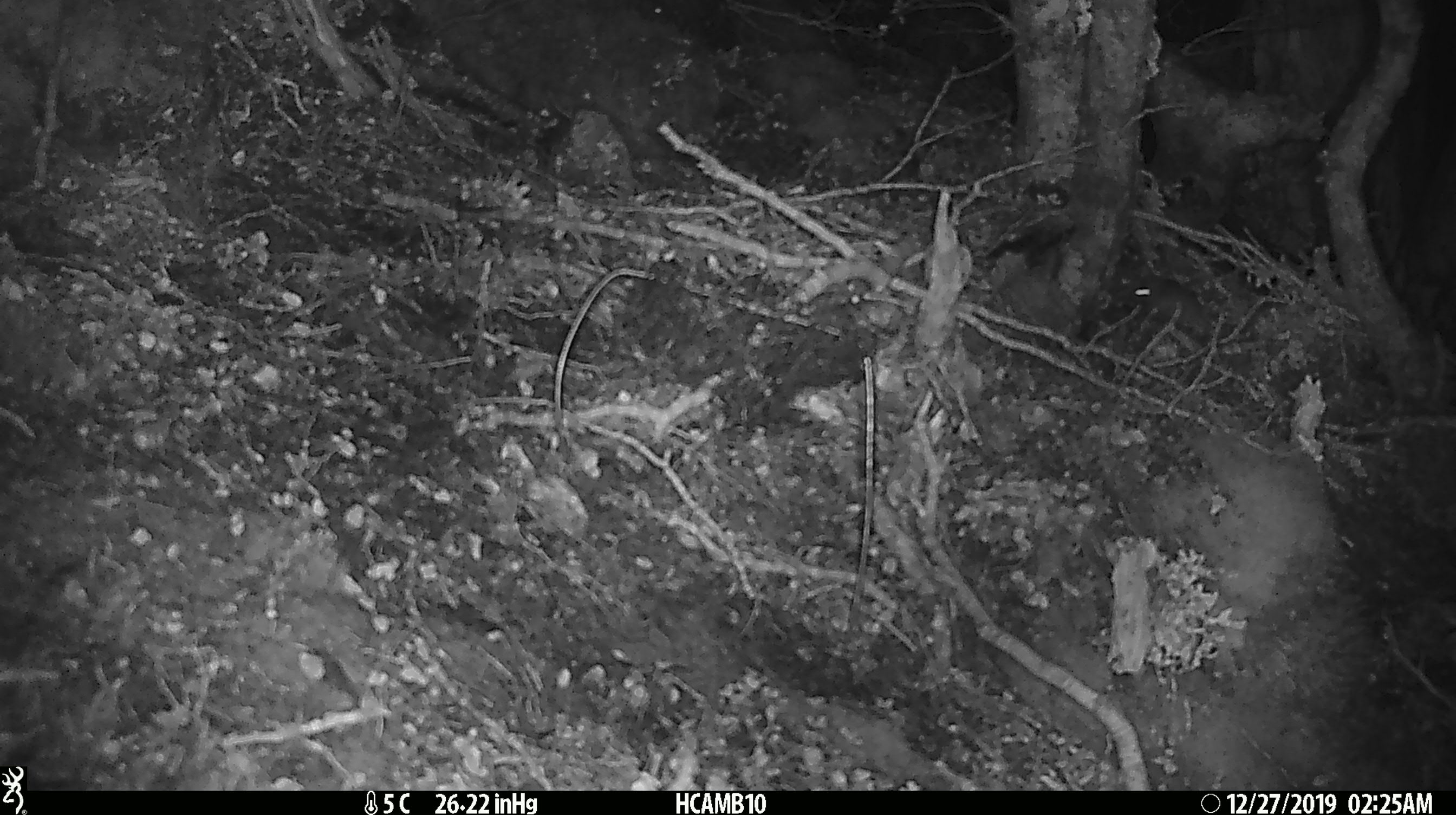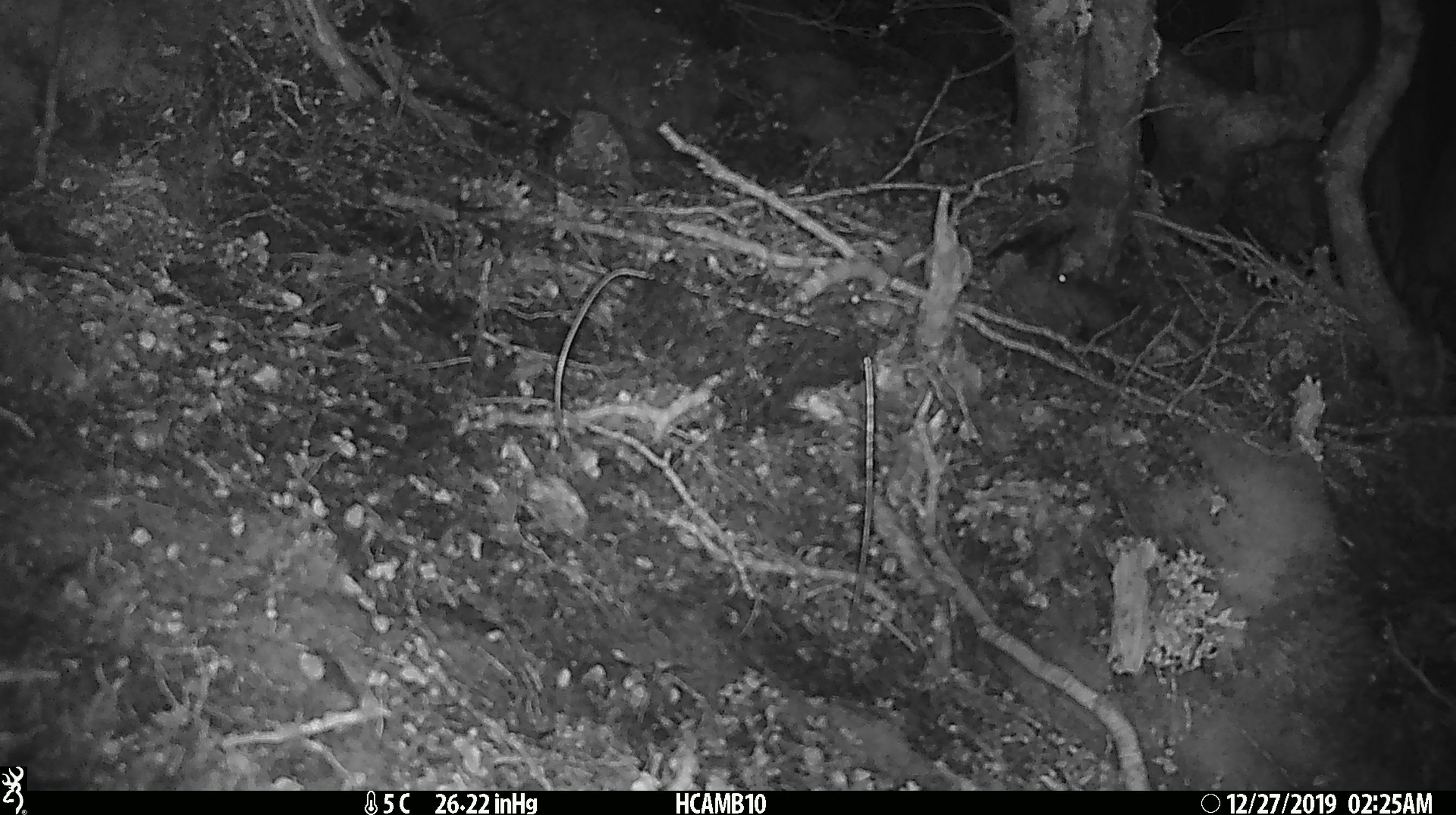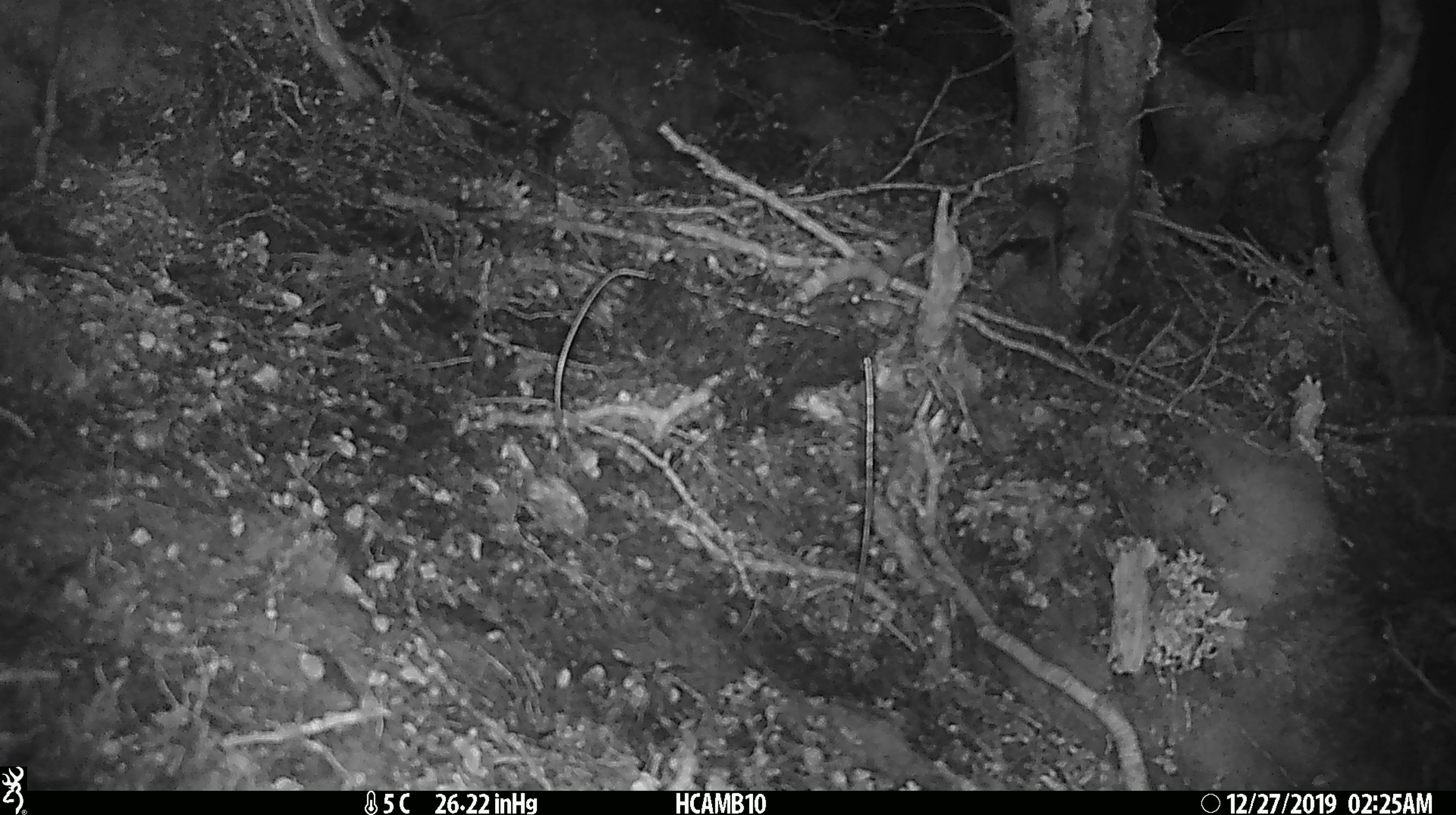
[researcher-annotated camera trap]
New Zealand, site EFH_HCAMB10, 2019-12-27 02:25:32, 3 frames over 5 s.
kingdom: Animalia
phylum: Chordata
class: Mammalia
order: Rodentia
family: Muridae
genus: Mus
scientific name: Mus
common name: mouse